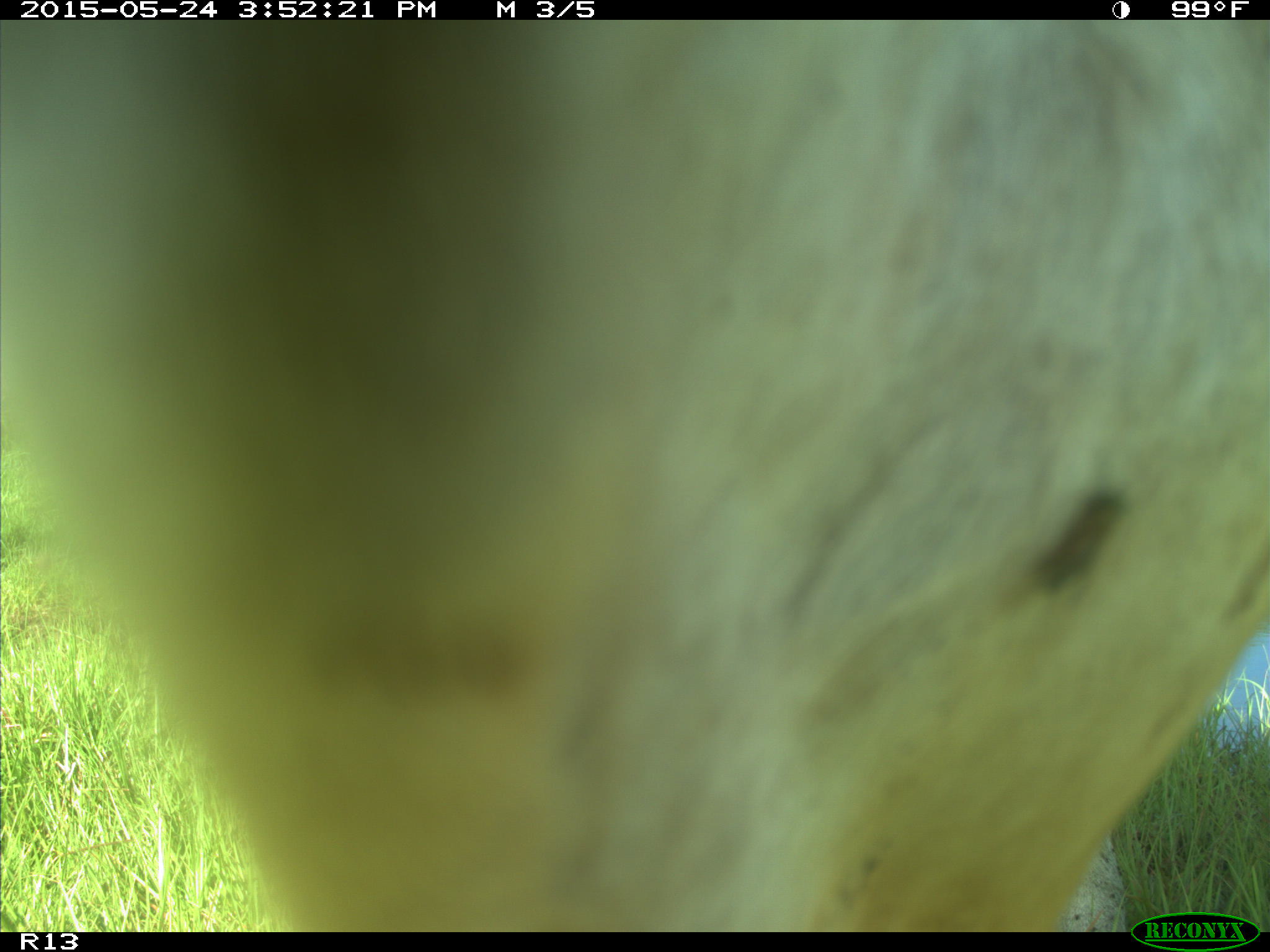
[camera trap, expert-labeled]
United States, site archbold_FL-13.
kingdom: Animalia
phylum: Chordata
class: Mammalia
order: Artiodactyla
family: Bovidae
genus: Bos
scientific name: Bos taurus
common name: domestic cow